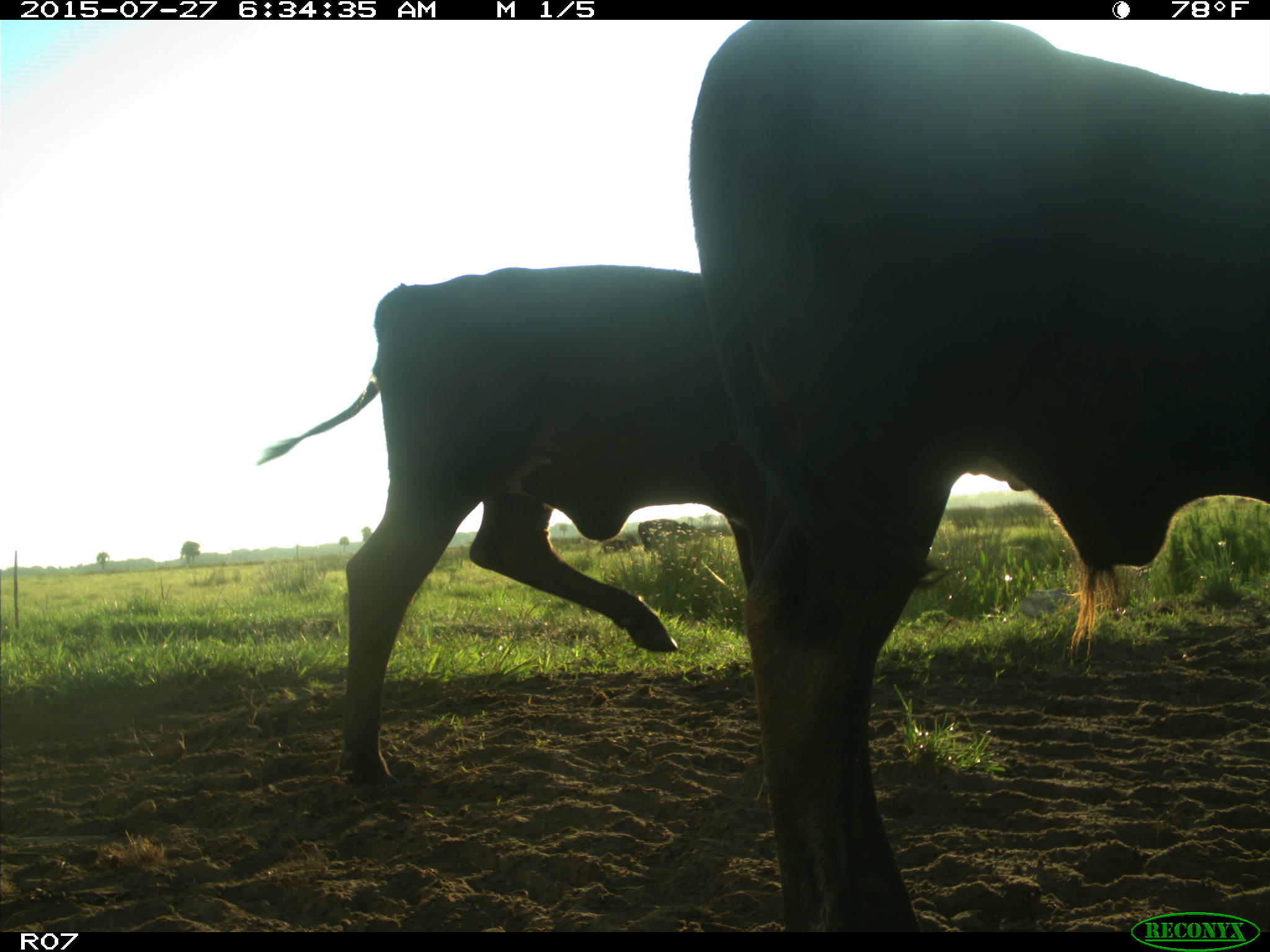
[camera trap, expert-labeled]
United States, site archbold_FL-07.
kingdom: Animalia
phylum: Chordata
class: Mammalia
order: Artiodactyla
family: Bovidae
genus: Bos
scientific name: Bos taurus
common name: domestic cow